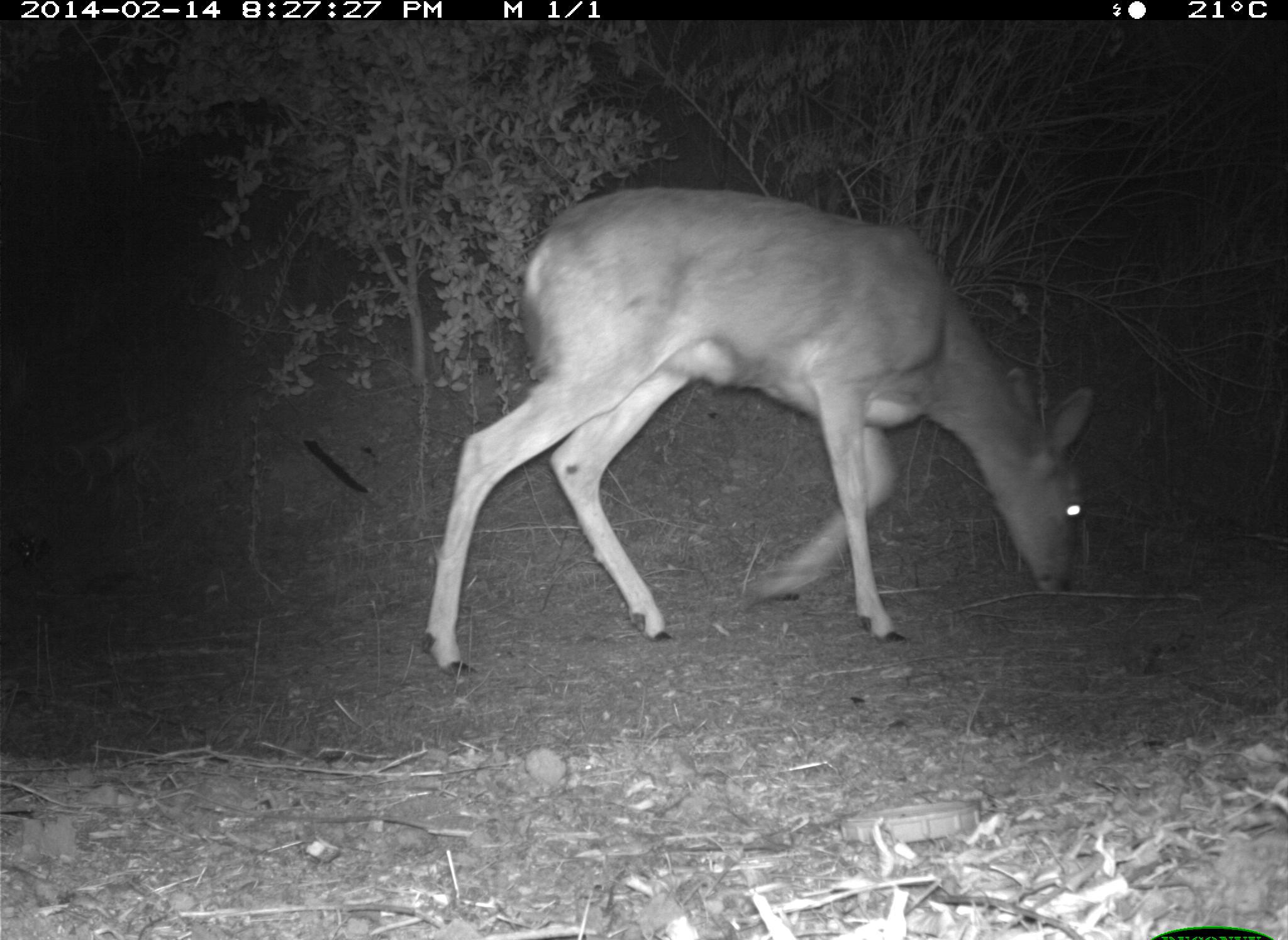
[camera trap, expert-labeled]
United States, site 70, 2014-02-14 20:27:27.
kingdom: Animalia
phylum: Chordata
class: Mammalia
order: Artiodactyla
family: Cervidae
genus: Odocoileus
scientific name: Odocoileus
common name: deer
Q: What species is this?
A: Deer (Odocoileus).